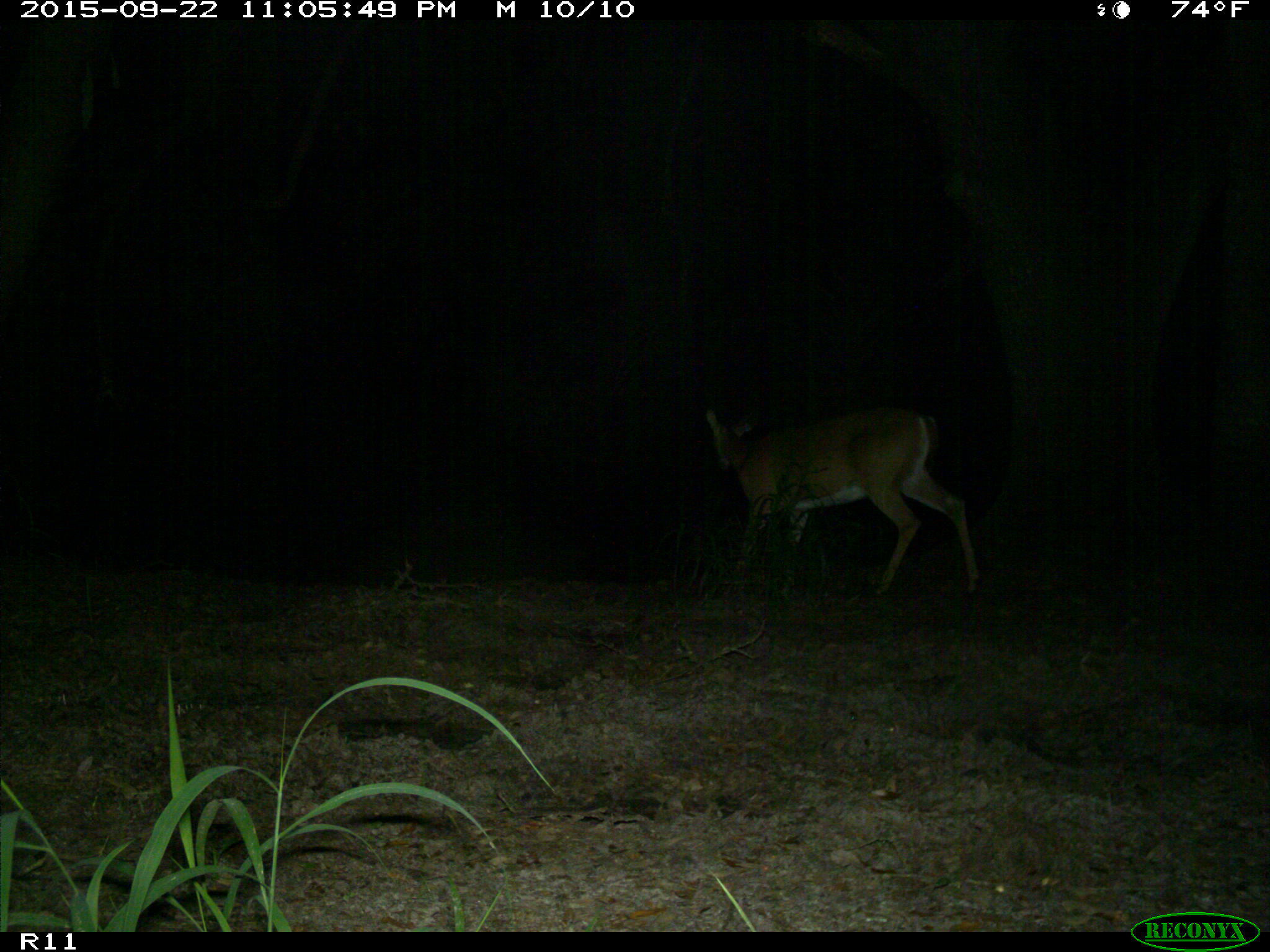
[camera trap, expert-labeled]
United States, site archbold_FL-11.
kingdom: Animalia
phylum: Chordata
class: Mammalia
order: Artiodactyla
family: Cervidae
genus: Odocoileus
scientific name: Odocoileus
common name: deer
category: unidentified deer